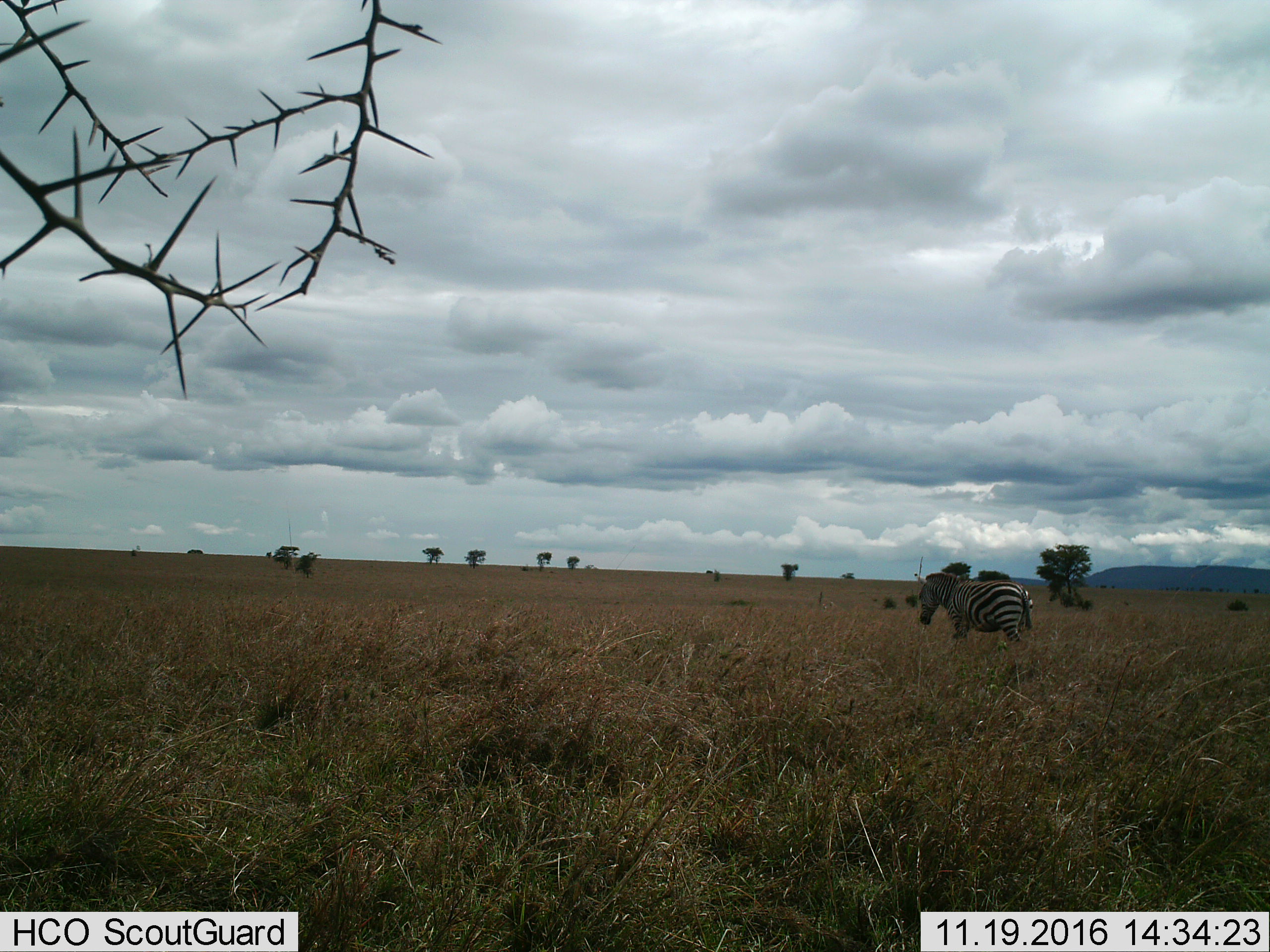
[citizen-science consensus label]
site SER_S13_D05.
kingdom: Animalia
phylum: Chordata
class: Mammalia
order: Perissodactyla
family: Equidae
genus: Equus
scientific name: Equus quagga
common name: plains zebra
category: zebraplains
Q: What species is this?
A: Zebraplains (plains zebra) (Equus quagga).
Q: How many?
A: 1.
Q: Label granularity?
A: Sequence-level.